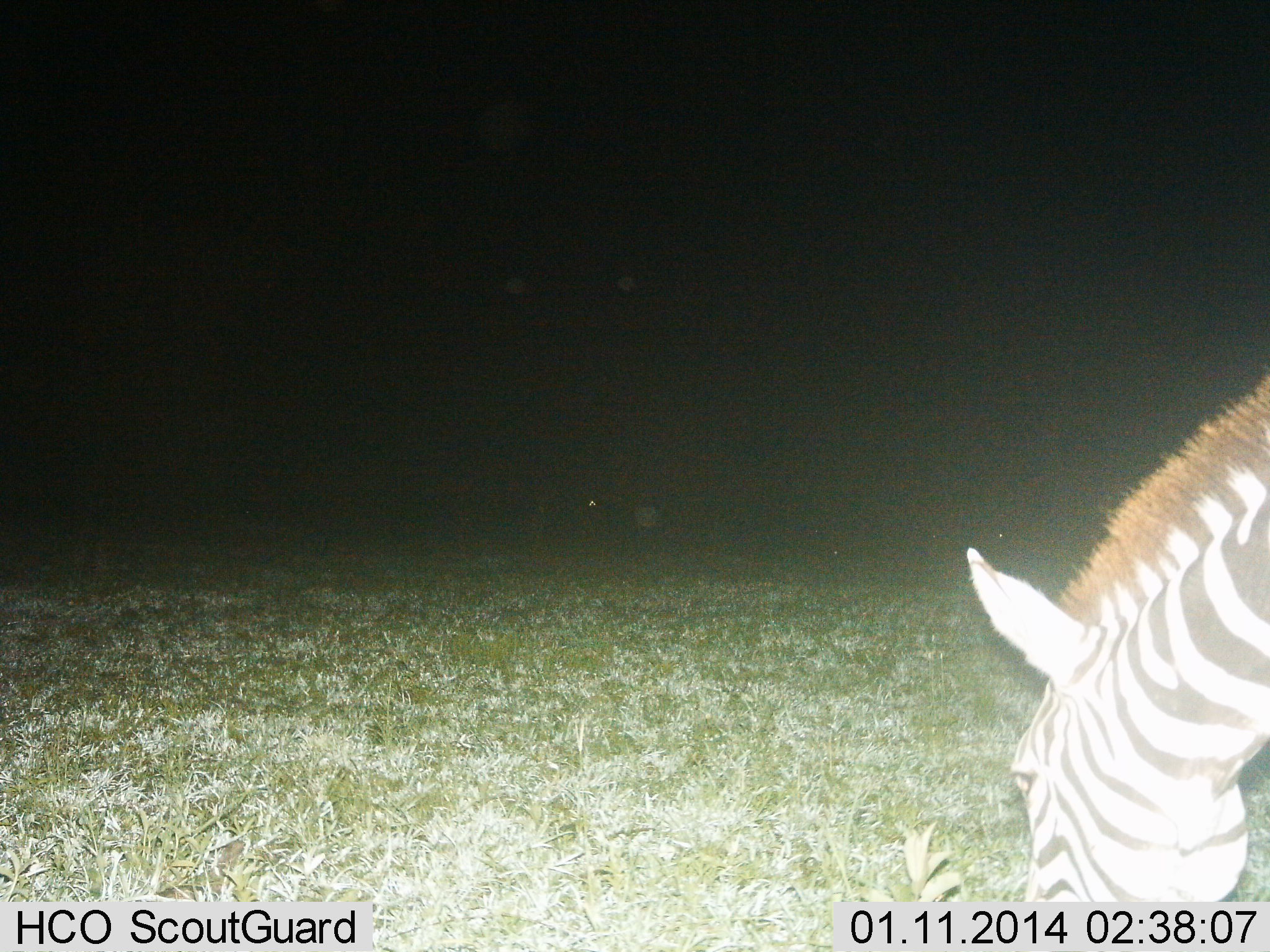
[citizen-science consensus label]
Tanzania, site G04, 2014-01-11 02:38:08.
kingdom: Animalia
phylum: Chordata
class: Mammalia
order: Perissodactyla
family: Equidae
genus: Equus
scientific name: Equus quagga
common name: plains zebra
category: zebra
Zebra (plains zebra) (Equus quagga), count 1. Behavior (volunteer vote fractions): standing 20%, resting 0%, moving 0%, interacting 0%. Young present (vote fraction): 0%. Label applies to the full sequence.